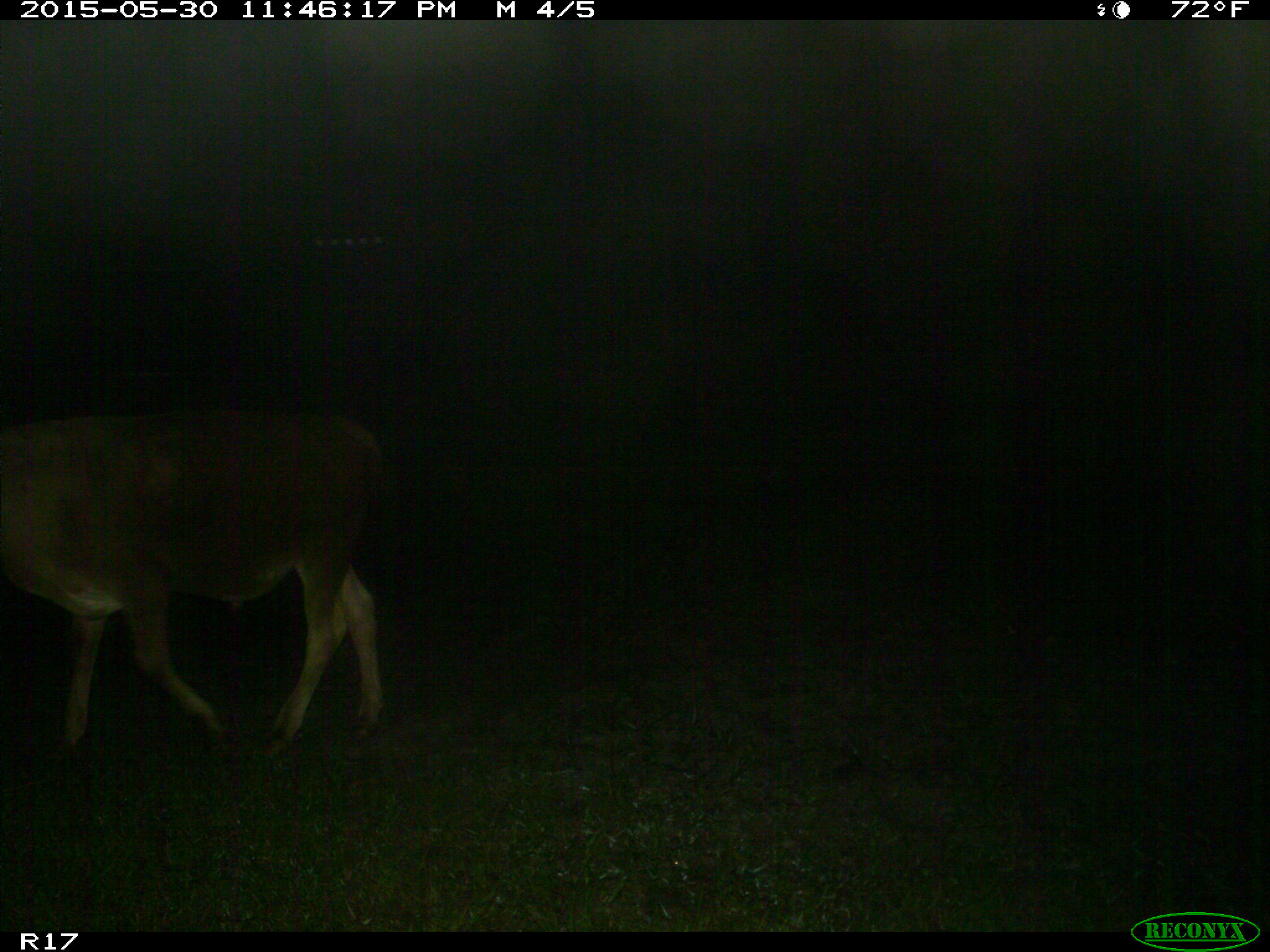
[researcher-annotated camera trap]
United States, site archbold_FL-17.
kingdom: Animalia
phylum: Chordata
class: Mammalia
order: Artiodactyla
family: Bovidae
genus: Bos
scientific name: Bos taurus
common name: domestic cow